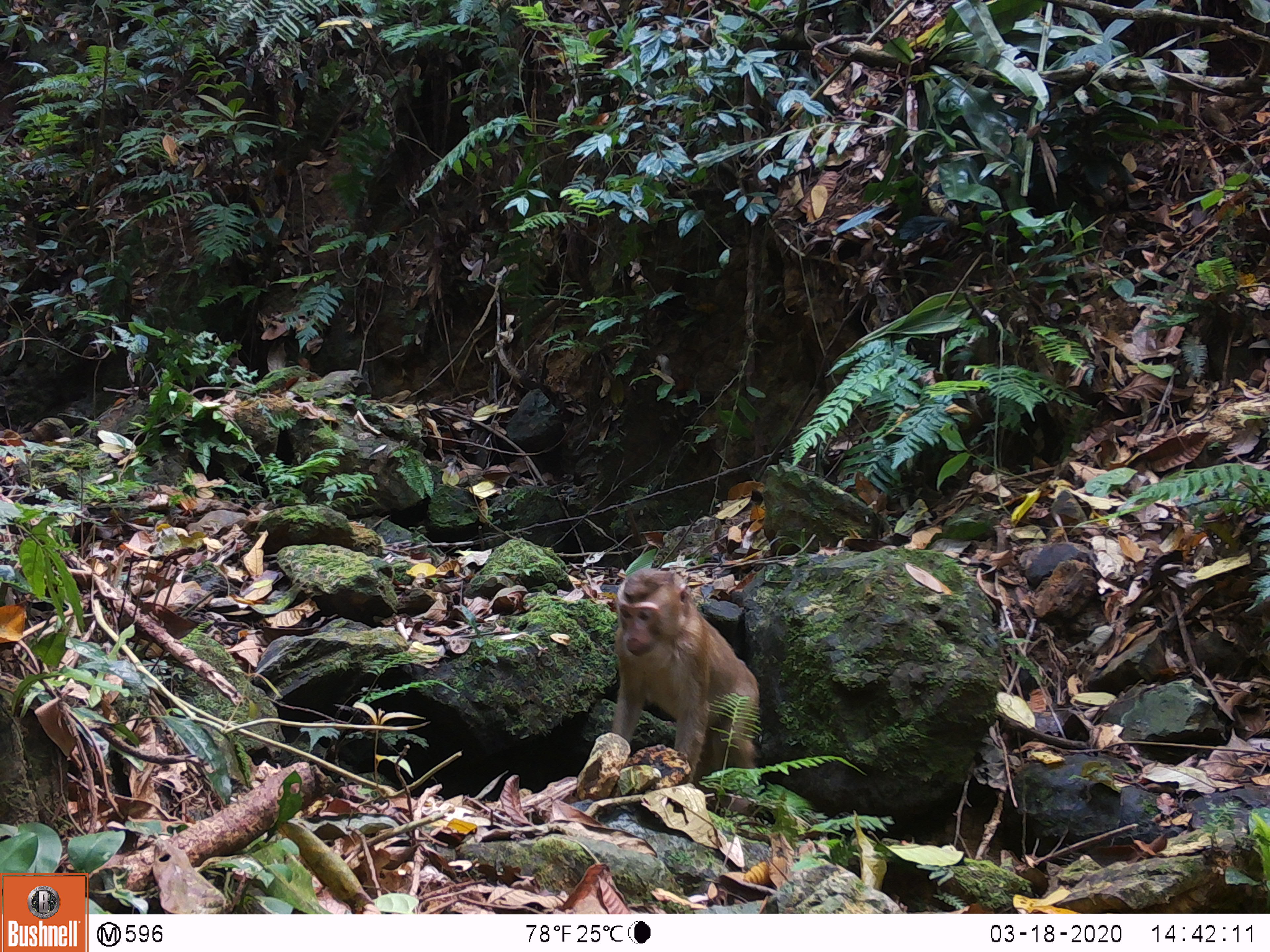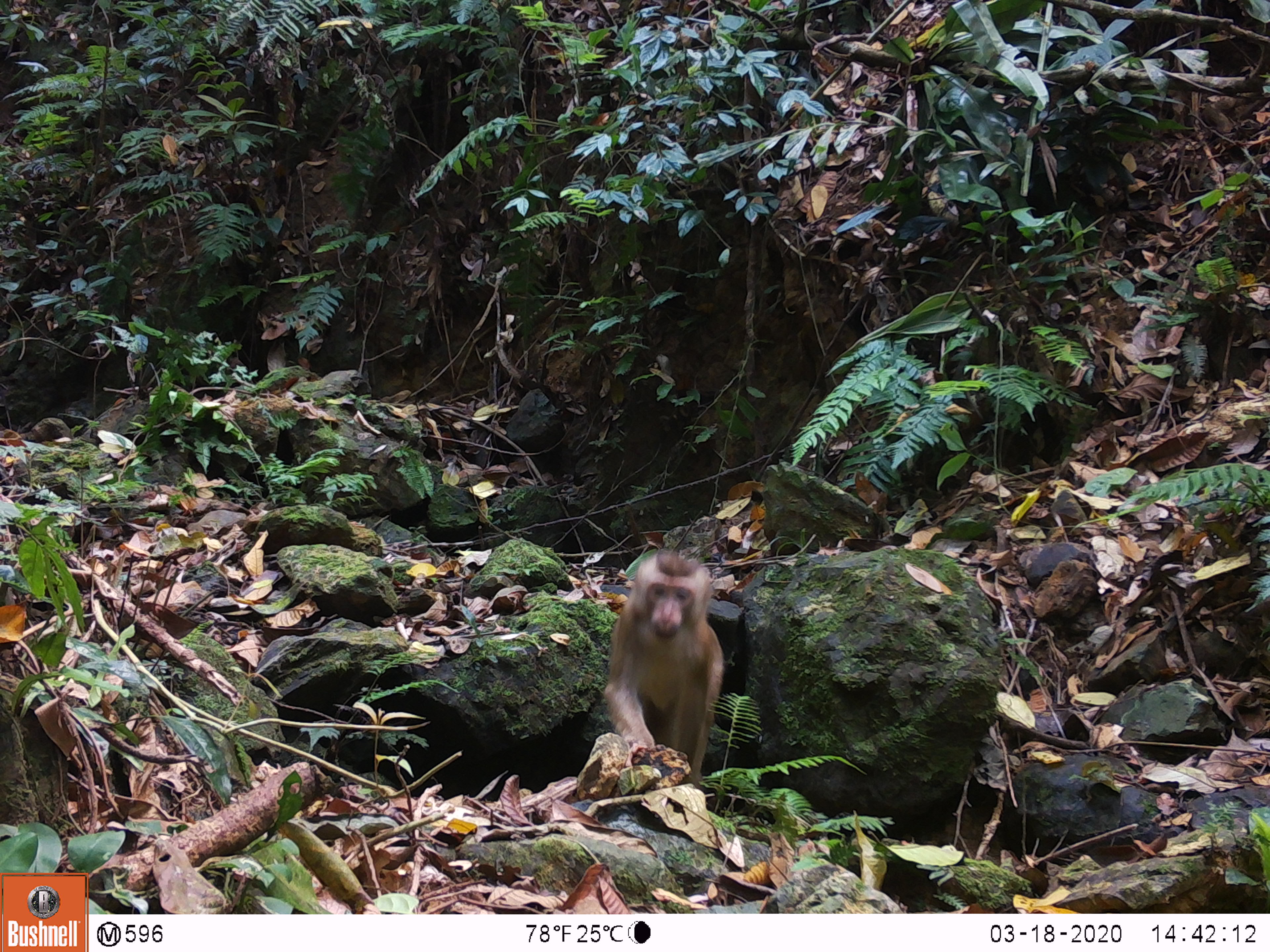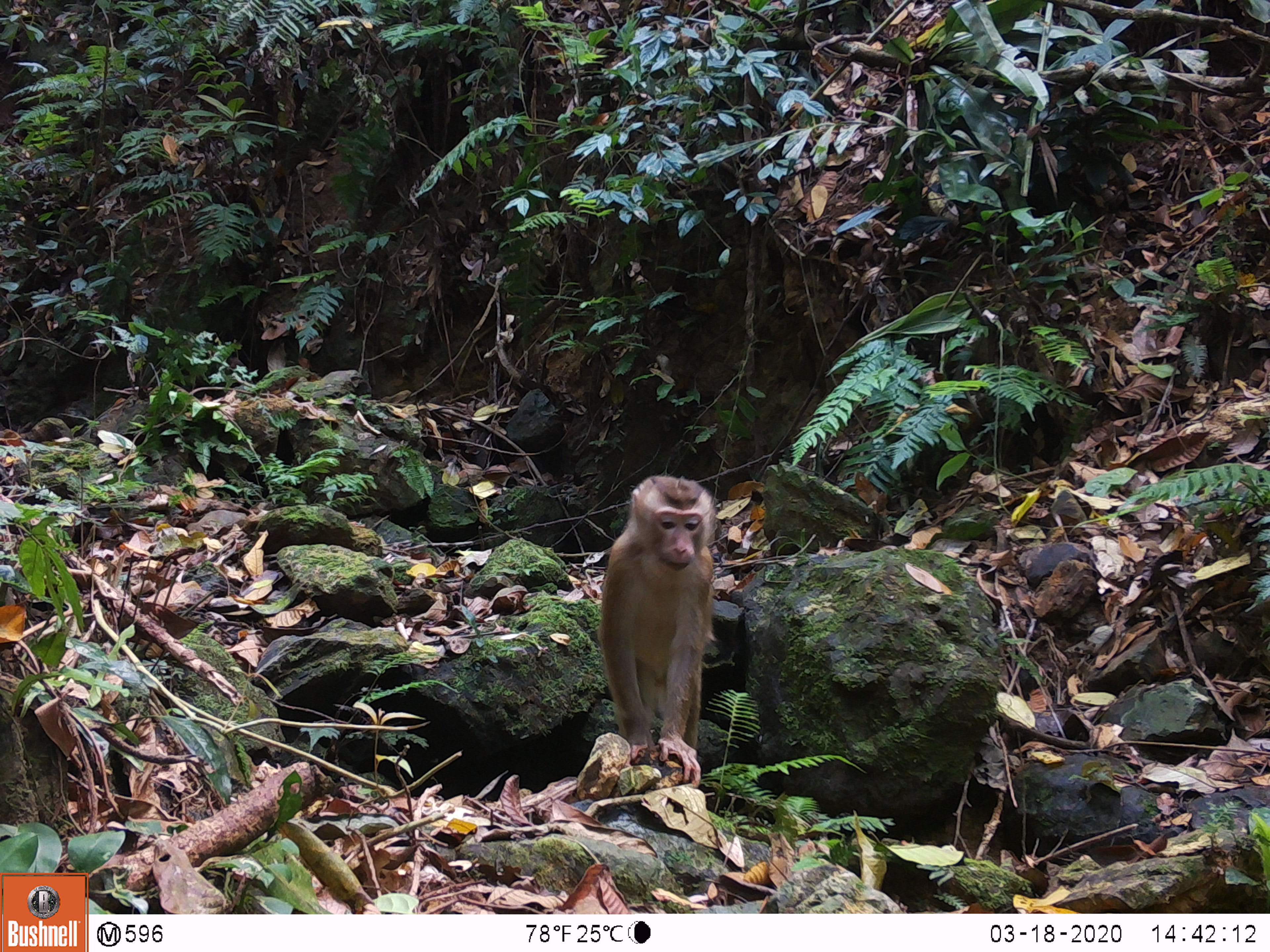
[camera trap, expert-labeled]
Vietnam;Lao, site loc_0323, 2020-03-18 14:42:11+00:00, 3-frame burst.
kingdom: Animalia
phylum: Chordata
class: Mammalia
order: Primates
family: Cercopithecidae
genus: Macaca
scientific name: Macaca nemestrina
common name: pig-tailed macaque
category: pig tailed macaque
Pig tailed macaque (pig-tailed macaque) (Macaca nemestrina). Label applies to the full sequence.